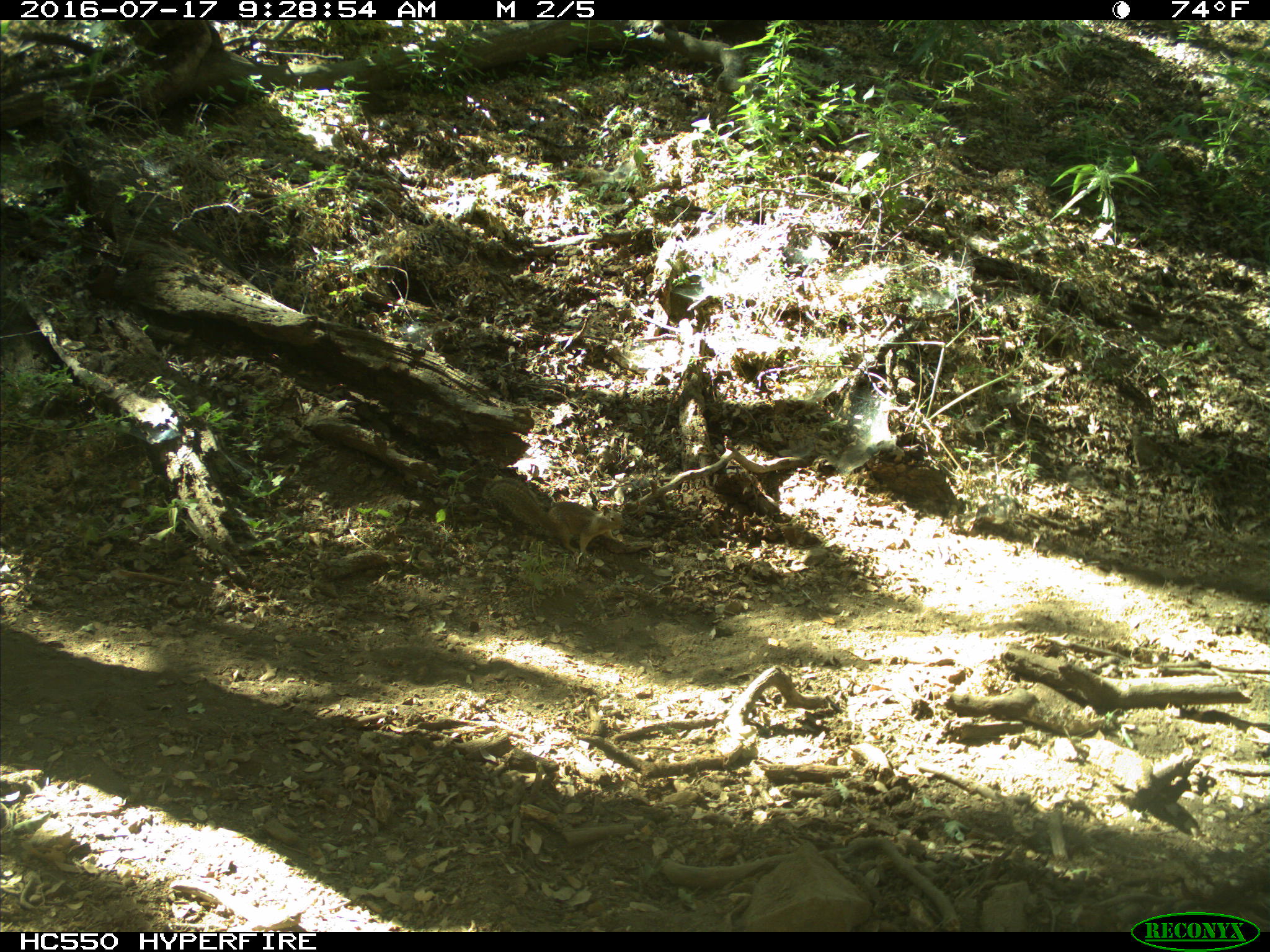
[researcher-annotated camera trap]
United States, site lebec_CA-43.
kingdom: Animalia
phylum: Chordata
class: Mammalia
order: Rodentia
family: Sciuridae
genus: Otospermophilus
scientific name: Otospermophilus beecheyi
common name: california ground squirrel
Otospermophilus beecheyi (california ground squirrel).